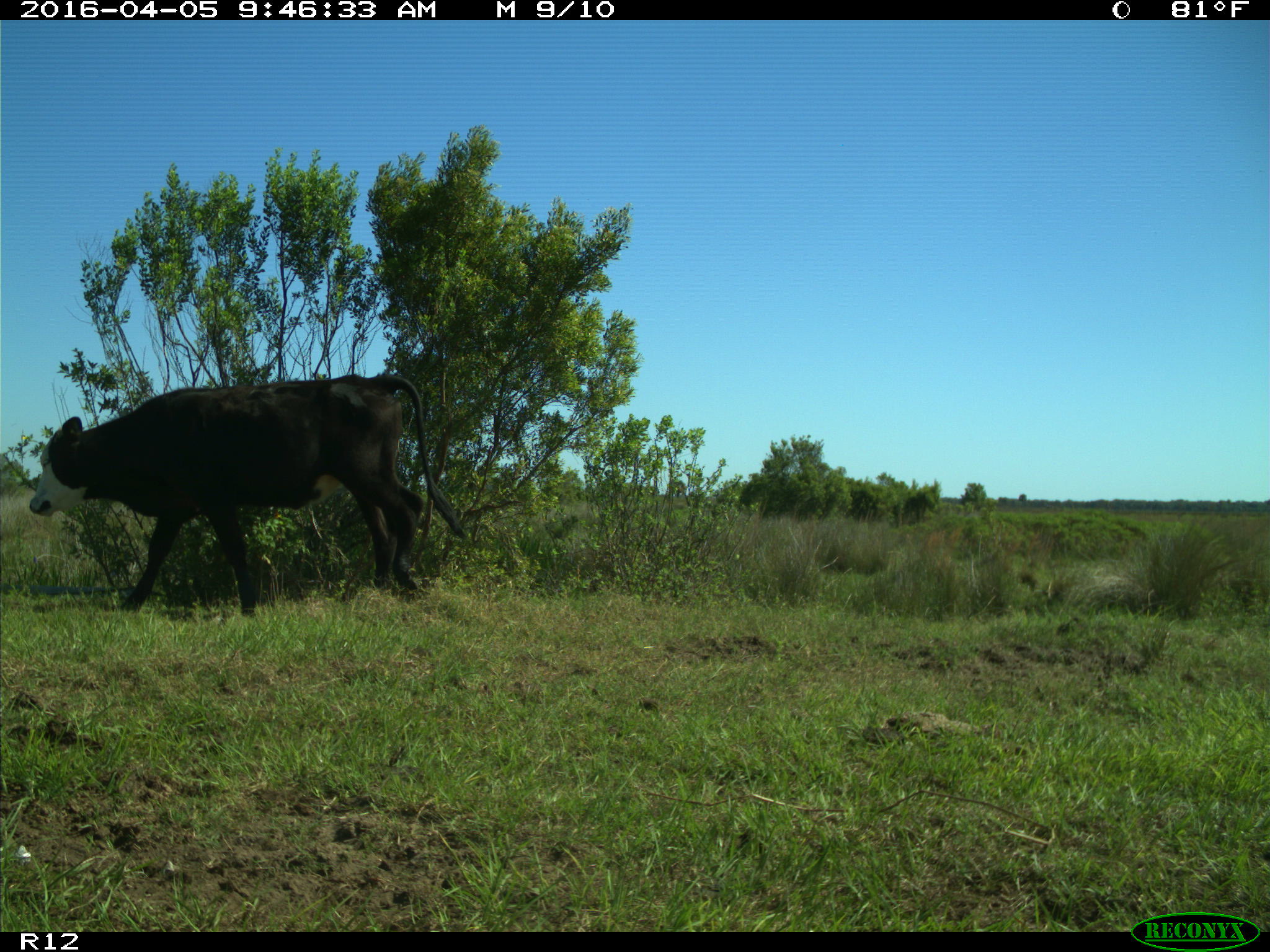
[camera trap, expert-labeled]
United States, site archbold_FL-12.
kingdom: Animalia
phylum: Chordata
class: Mammalia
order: Artiodactyla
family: Bovidae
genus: Bos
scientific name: Bos taurus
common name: domestic cow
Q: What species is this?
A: Bos taurus (domestic cow).